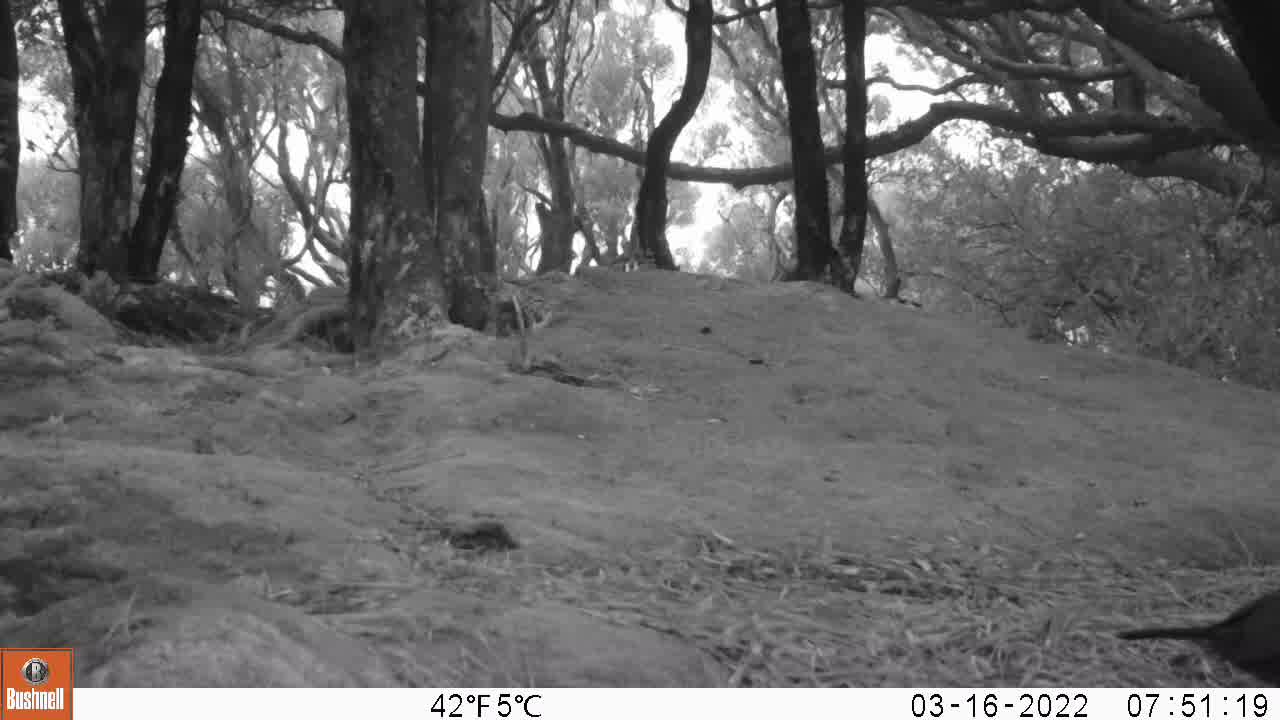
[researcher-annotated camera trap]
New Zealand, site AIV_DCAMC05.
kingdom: Animalia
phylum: Chordata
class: Aves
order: Passeriformes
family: Turdidae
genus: Turdus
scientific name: Turdus merula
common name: eurasian blackbird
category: blackbird